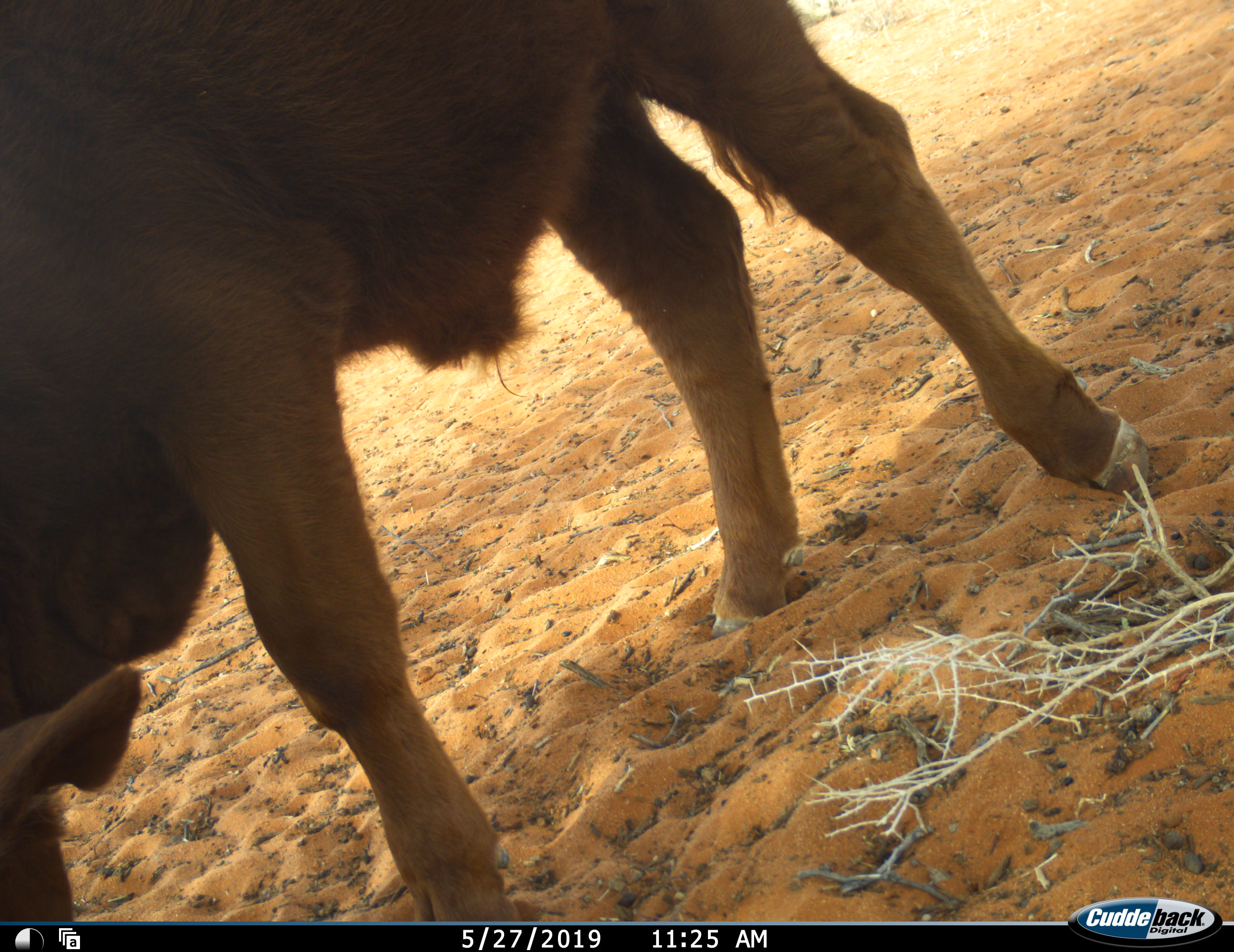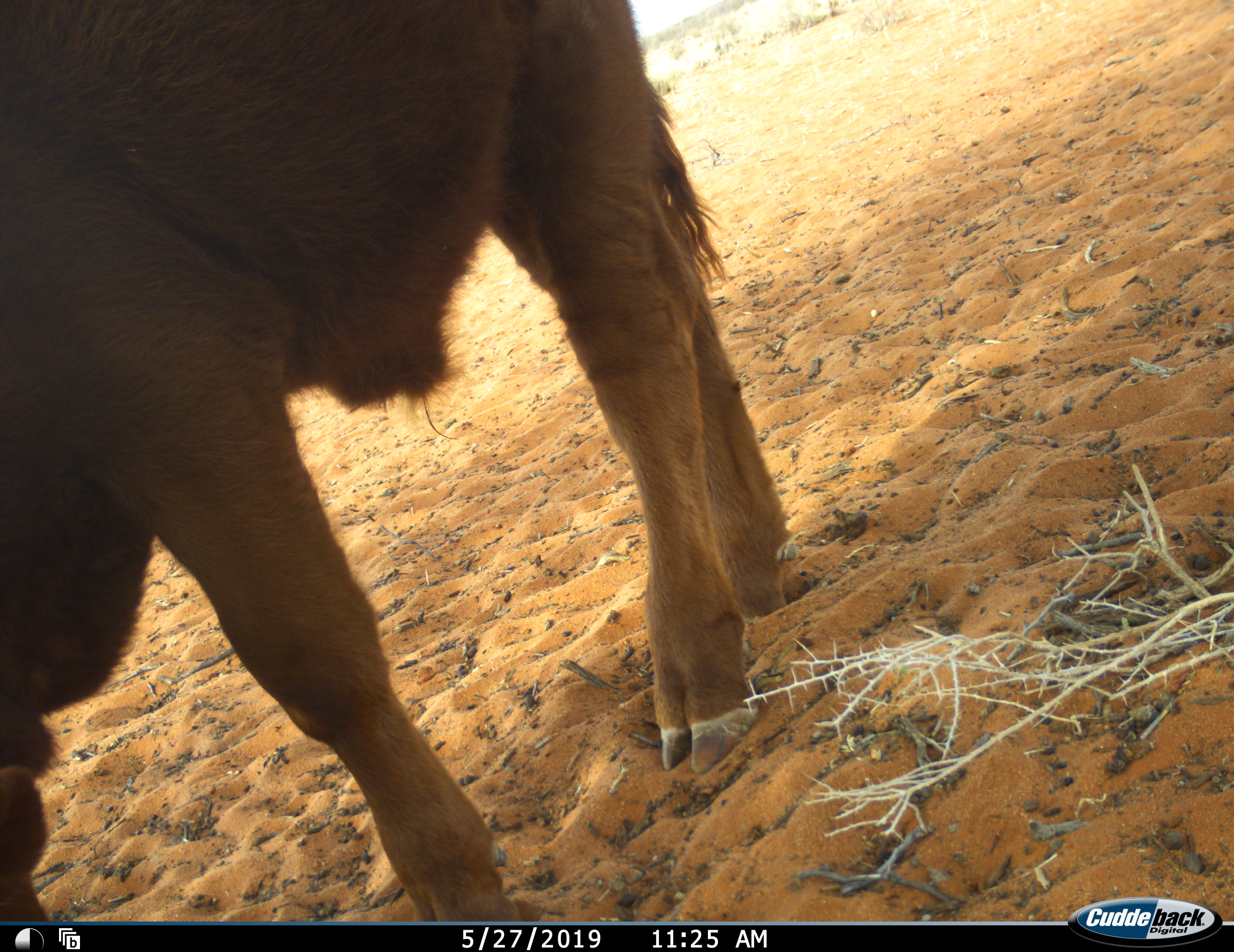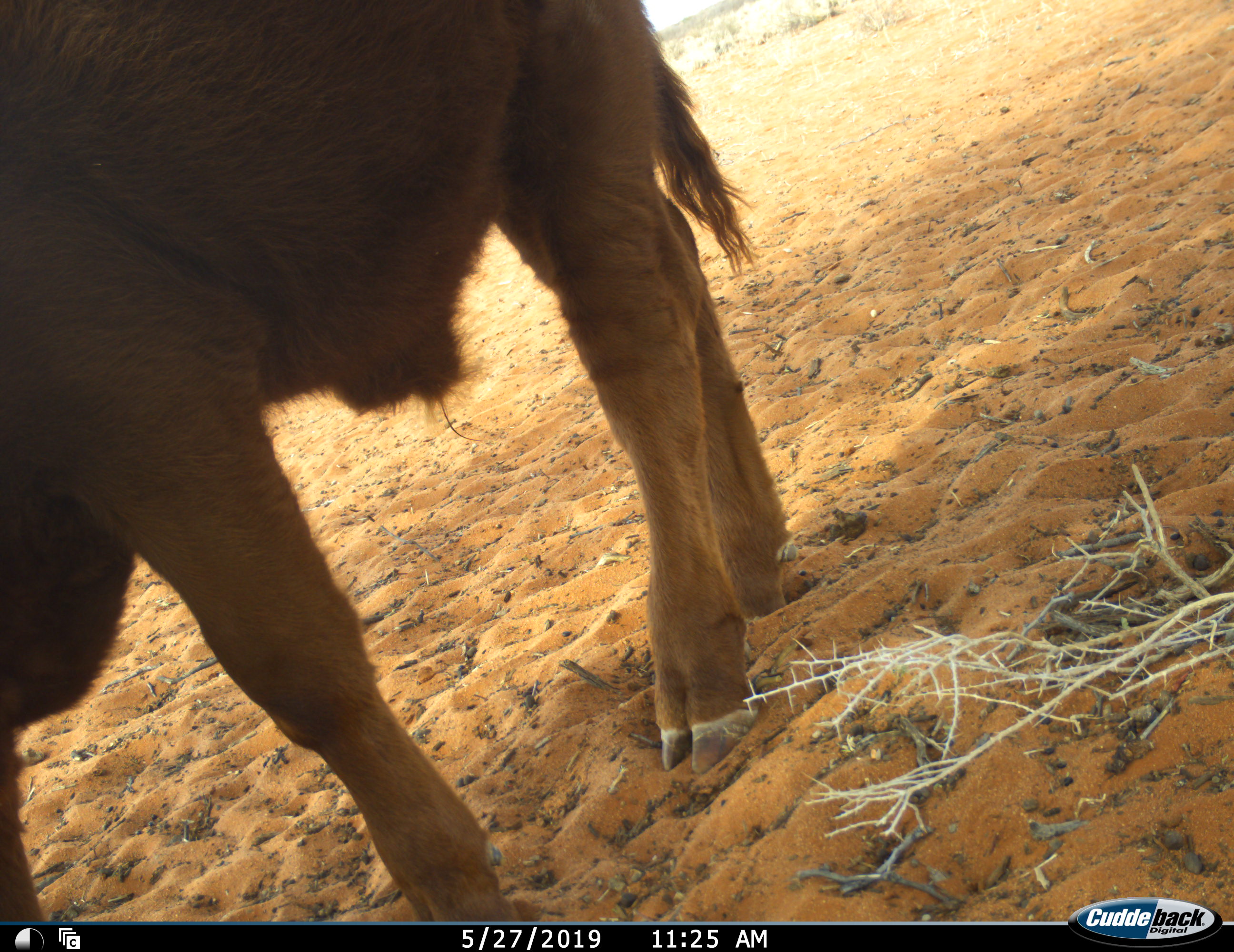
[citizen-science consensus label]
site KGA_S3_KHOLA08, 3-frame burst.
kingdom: Animalia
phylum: Chordata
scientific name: Vertebrata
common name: domestic animal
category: domesticanimal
Domesticanimal (domestic animal) (Vertebrata), count 1. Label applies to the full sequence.